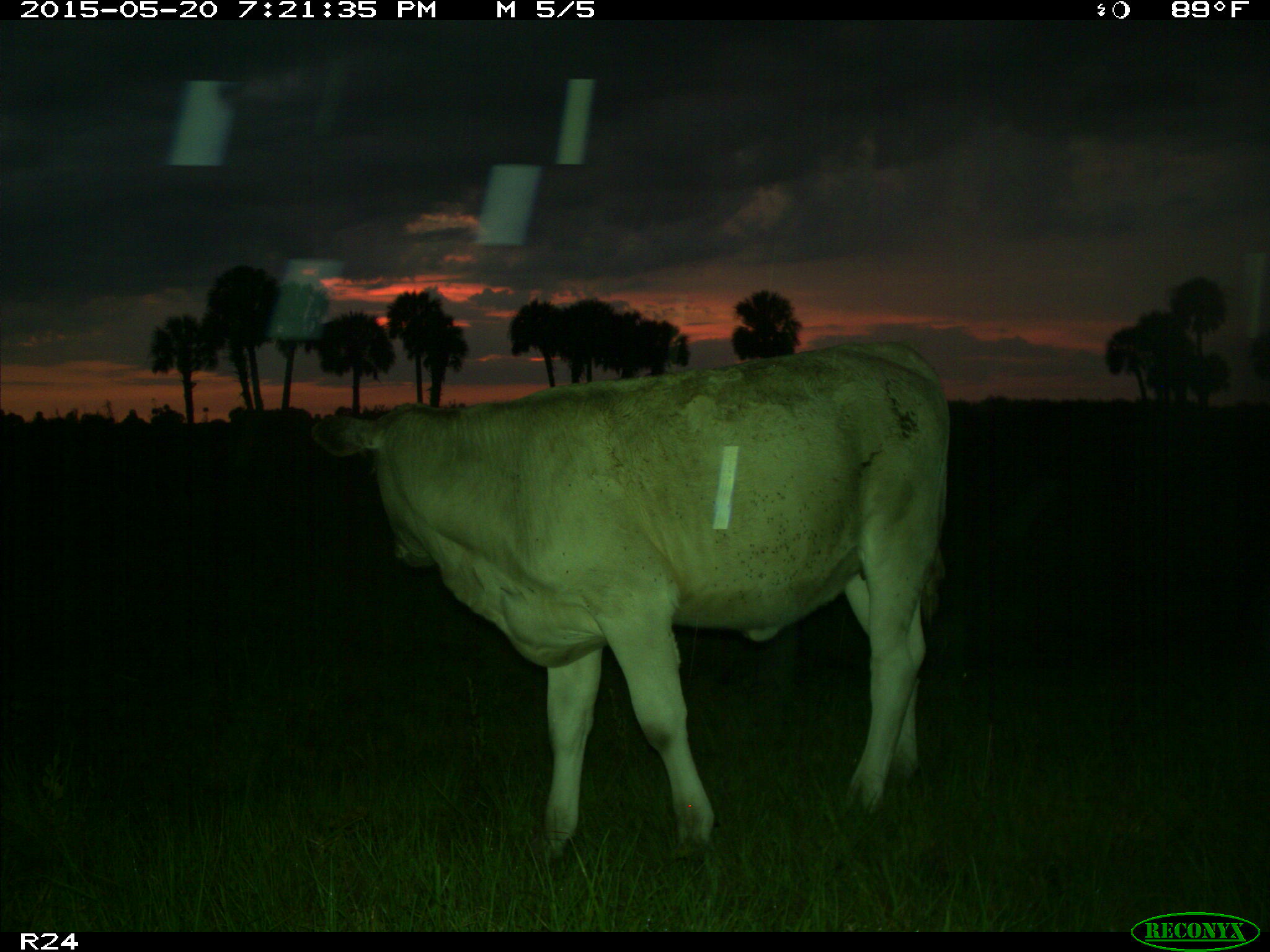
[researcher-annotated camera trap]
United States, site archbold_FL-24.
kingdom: Animalia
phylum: Chordata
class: Mammalia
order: Artiodactyla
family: Bovidae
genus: Bos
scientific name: Bos taurus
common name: domestic cow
Bos taurus (domestic cow).